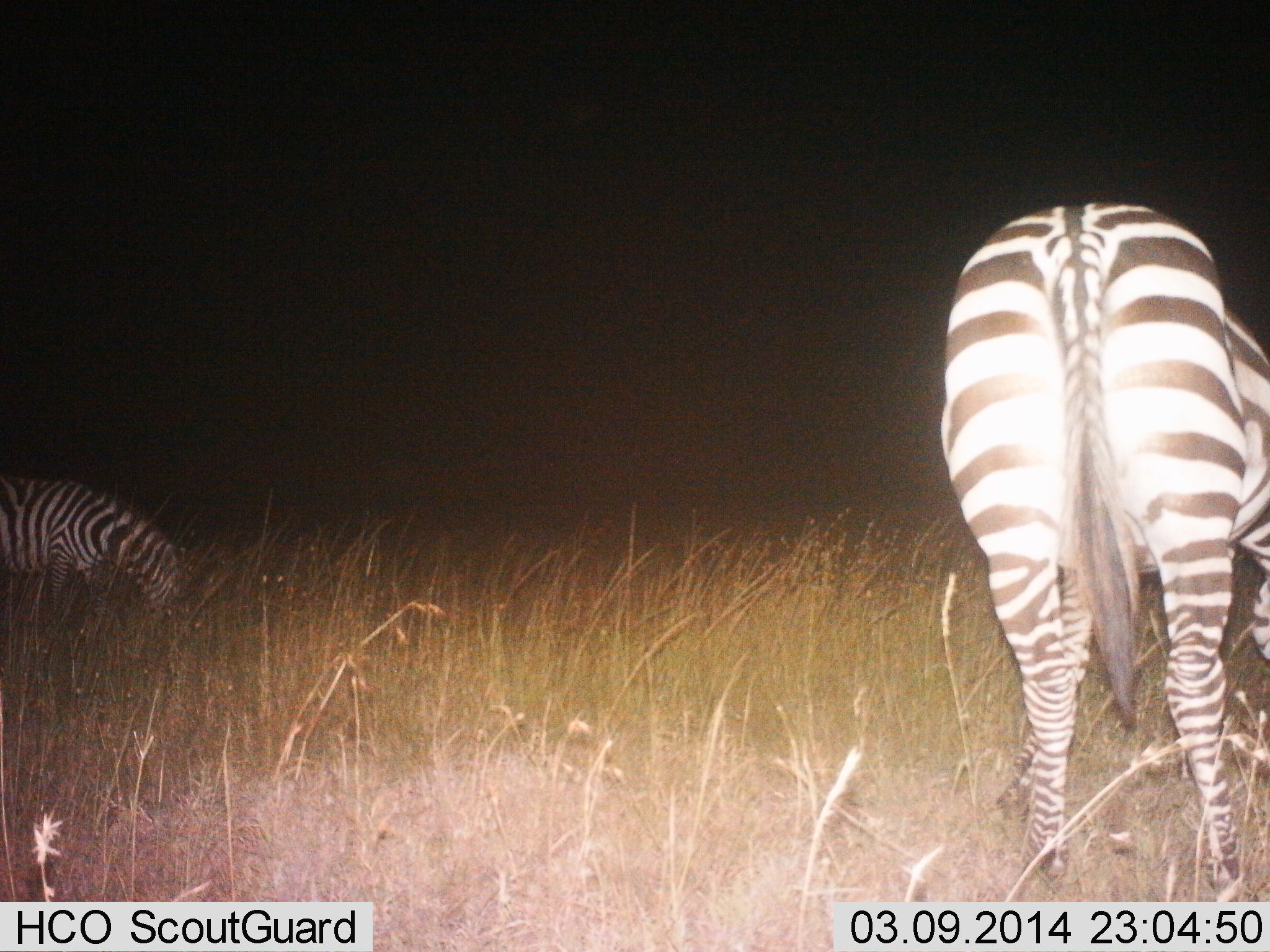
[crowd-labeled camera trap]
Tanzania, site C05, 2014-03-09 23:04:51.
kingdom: Animalia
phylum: Chordata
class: Mammalia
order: Perissodactyla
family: Equidae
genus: Equus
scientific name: Equus quagga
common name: plains zebra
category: zebra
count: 2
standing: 30%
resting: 5%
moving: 3%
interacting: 2%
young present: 0%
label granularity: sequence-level